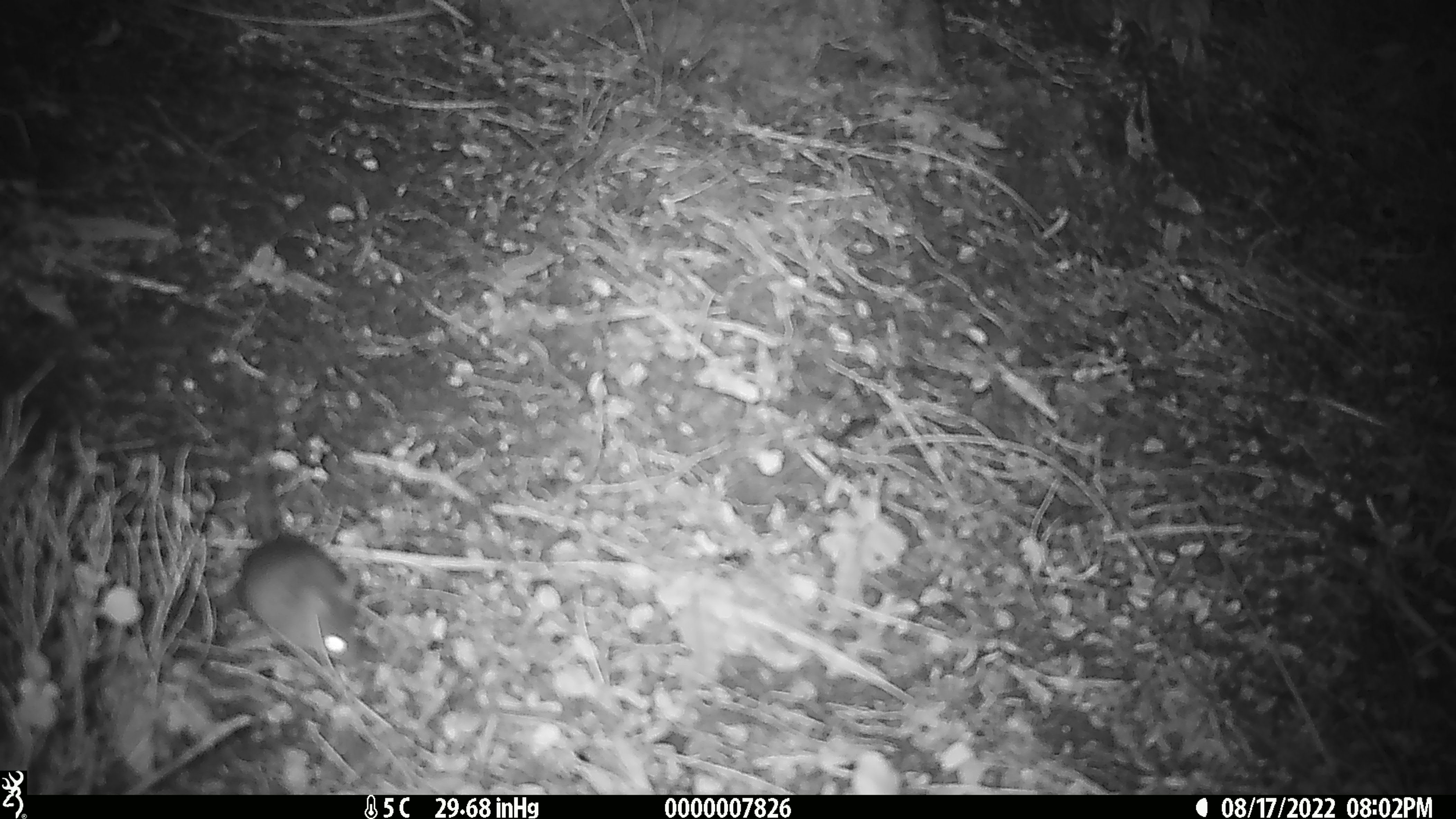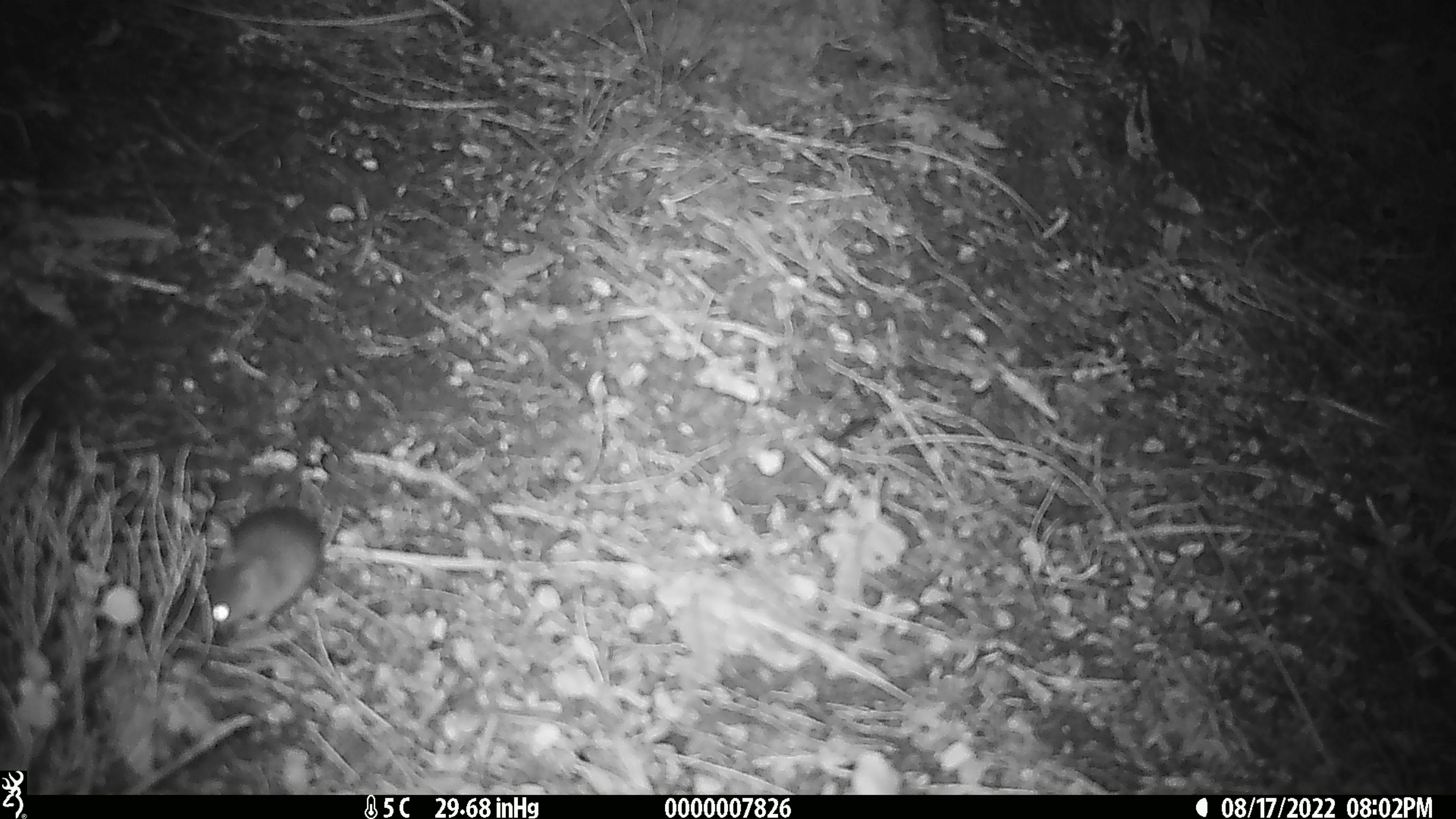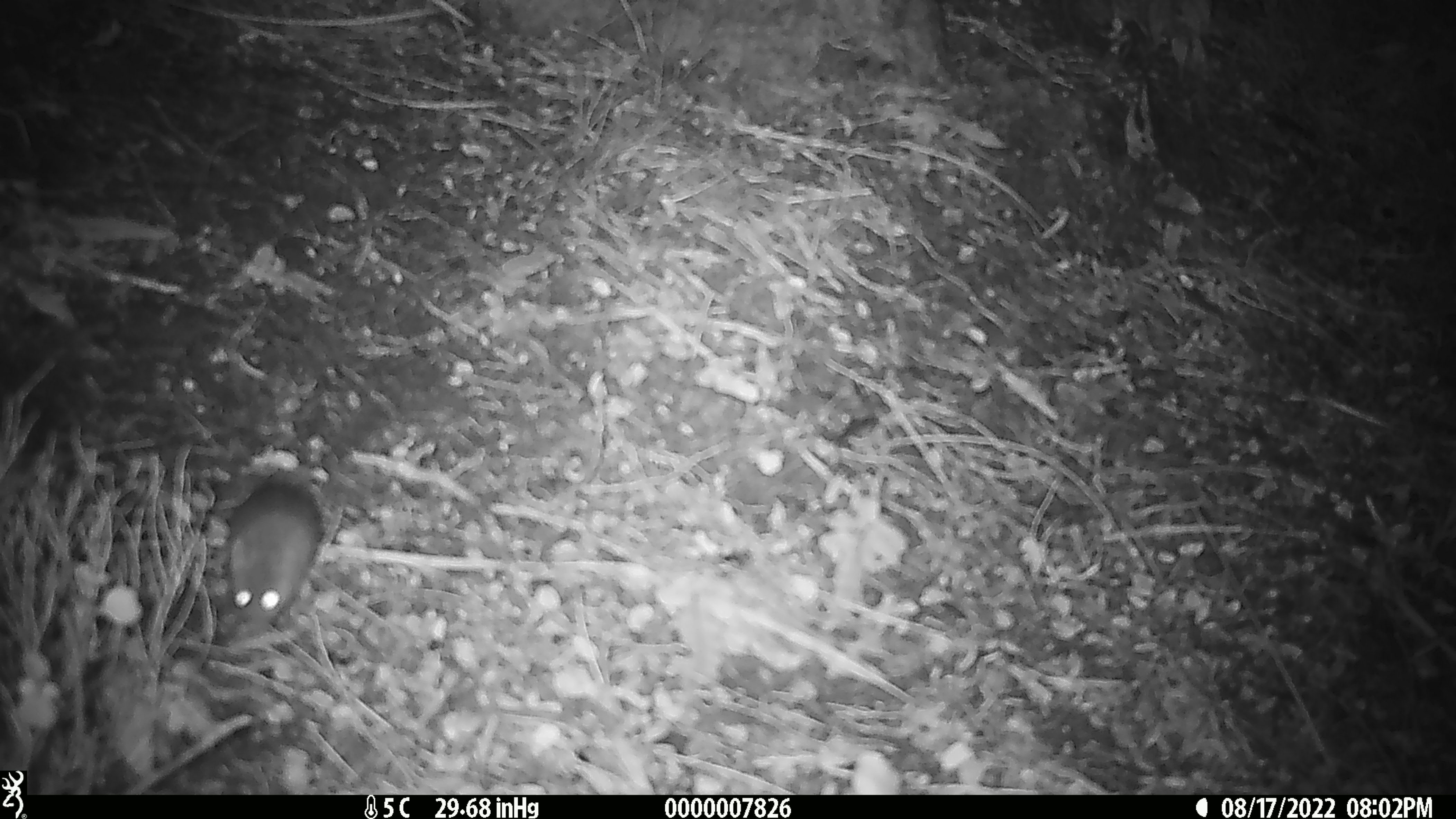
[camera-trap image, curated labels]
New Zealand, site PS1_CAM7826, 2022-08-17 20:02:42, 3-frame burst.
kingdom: Animalia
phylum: Chordata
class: Mammalia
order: Rodentia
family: Muridae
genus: Mus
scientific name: Mus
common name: mouse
Mouse (Mus).